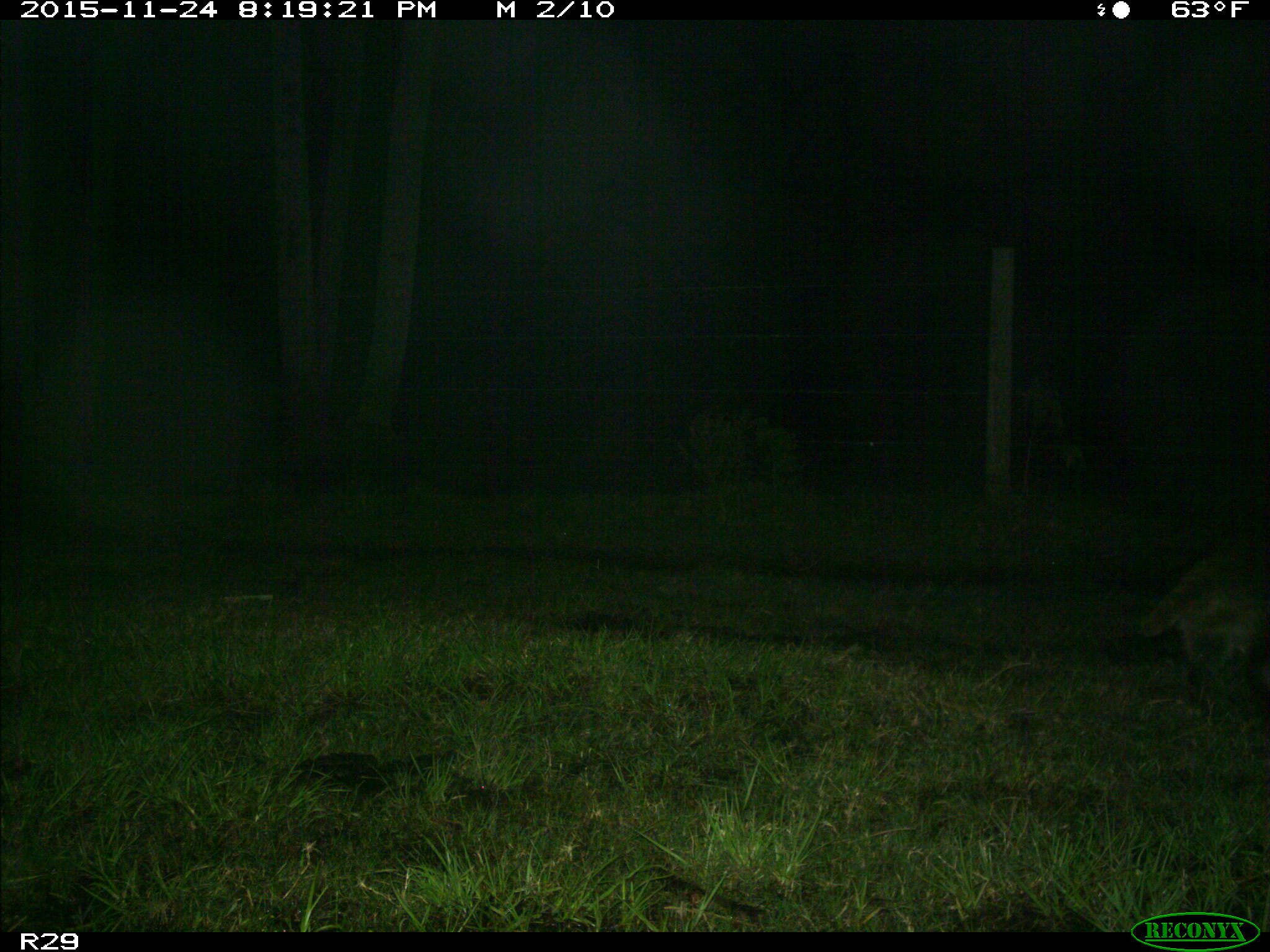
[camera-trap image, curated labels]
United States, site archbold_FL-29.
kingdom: Animalia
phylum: Chordata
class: Mammalia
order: Carnivora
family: Procyonidae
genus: Procyon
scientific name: Procyon lotor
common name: common raccoon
Procyon lotor (common raccoon).